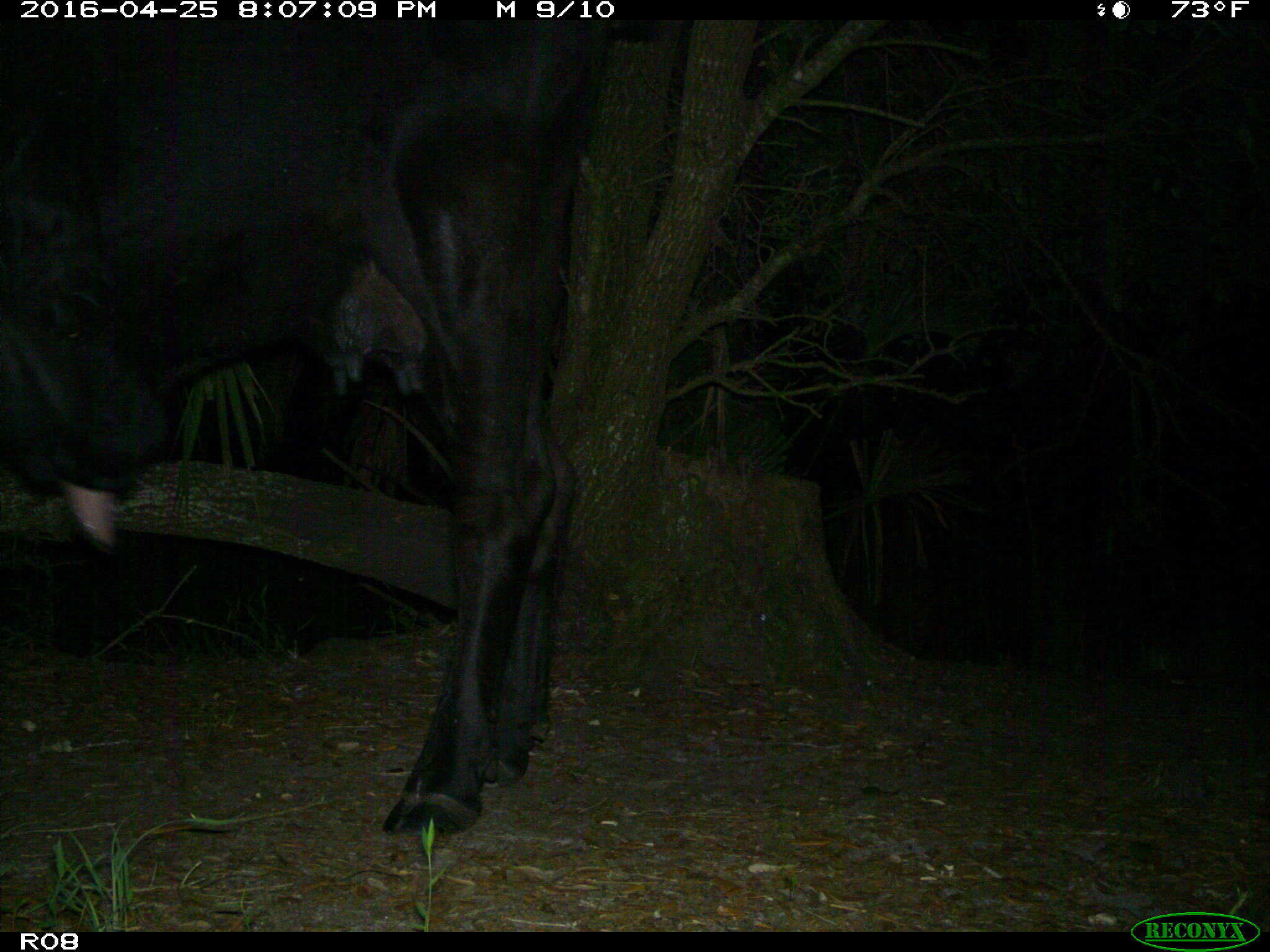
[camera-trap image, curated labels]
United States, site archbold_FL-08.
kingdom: Animalia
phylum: Chordata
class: Mammalia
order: Artiodactyla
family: Bovidae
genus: Bos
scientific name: Bos taurus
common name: domestic cow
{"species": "Bos taurus (domestic cow)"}